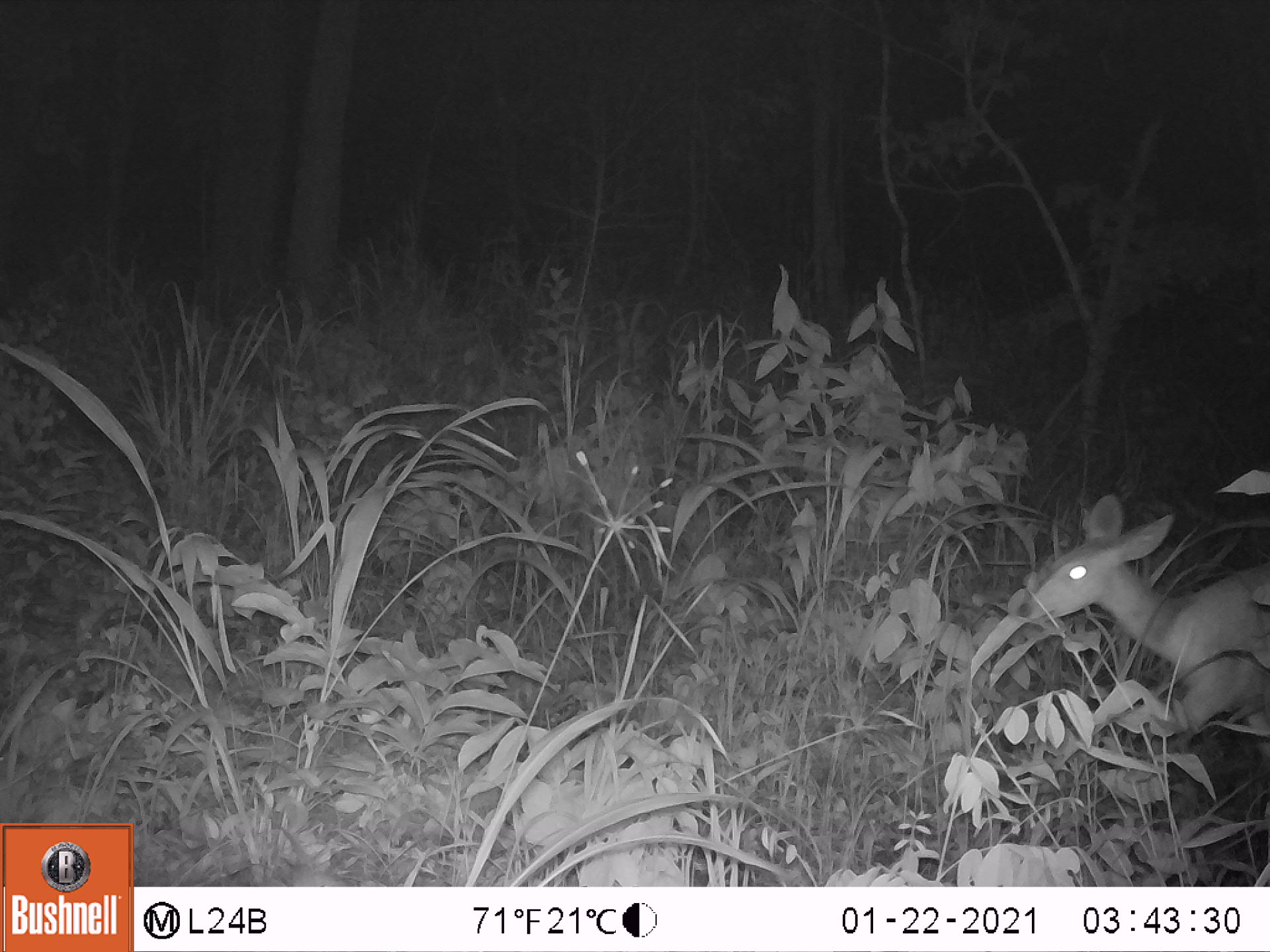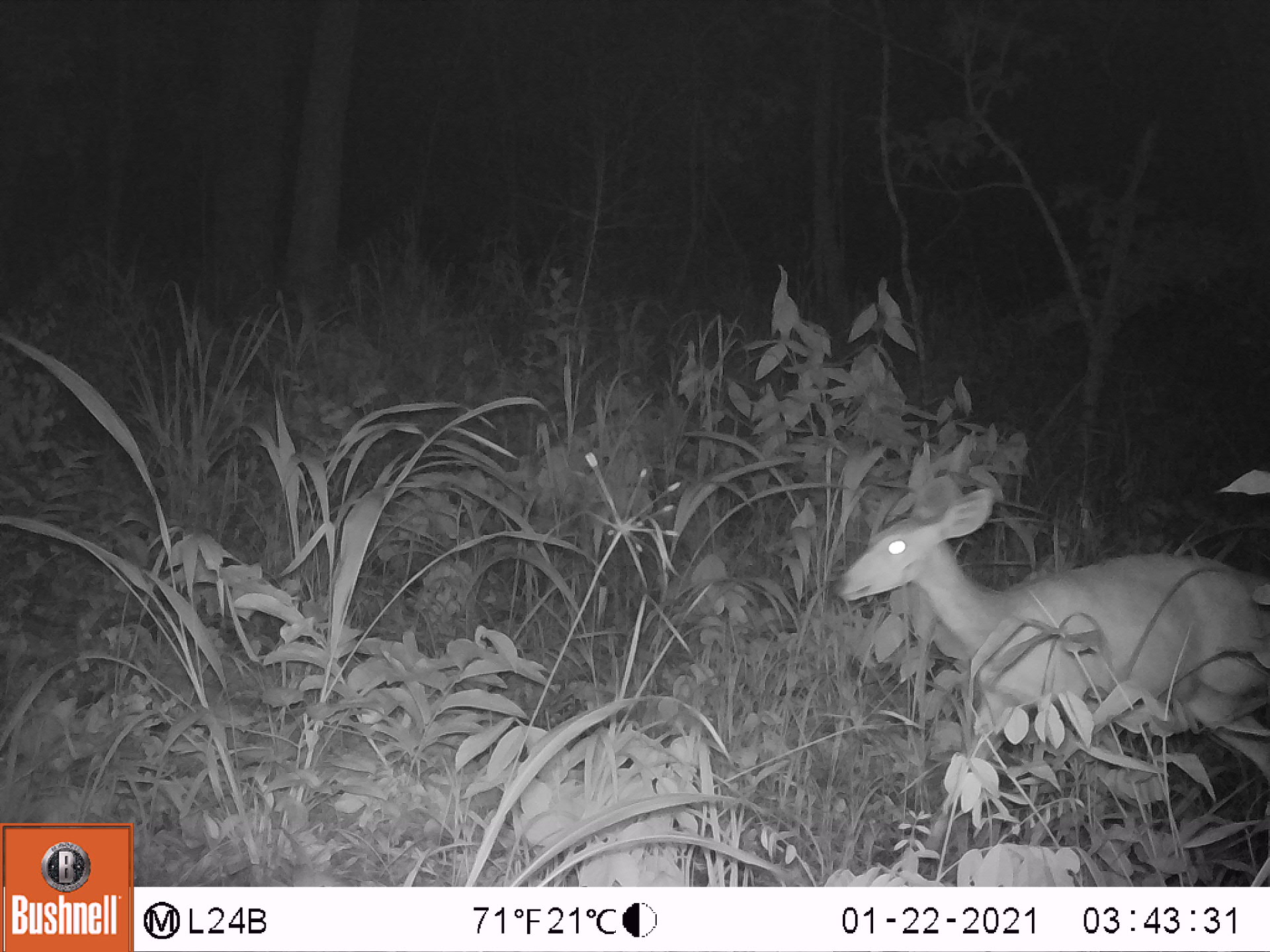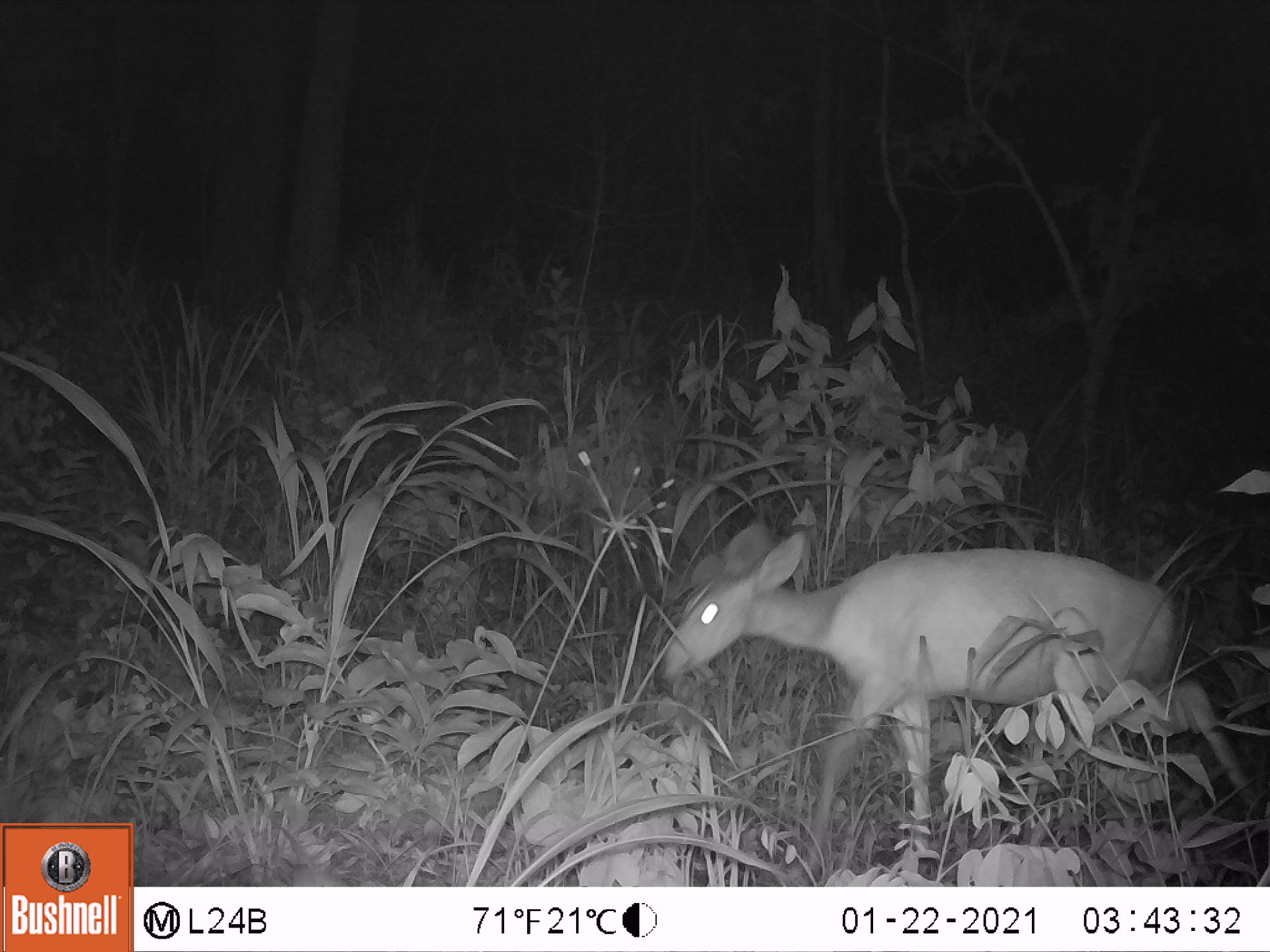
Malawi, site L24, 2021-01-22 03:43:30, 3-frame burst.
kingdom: Animalia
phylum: Chordata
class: Mammalia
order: Artiodactyla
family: Bovidae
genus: Tragelaphus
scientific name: Tragelaphus sylvaticus sylvaticus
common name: cape bushbuck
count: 1